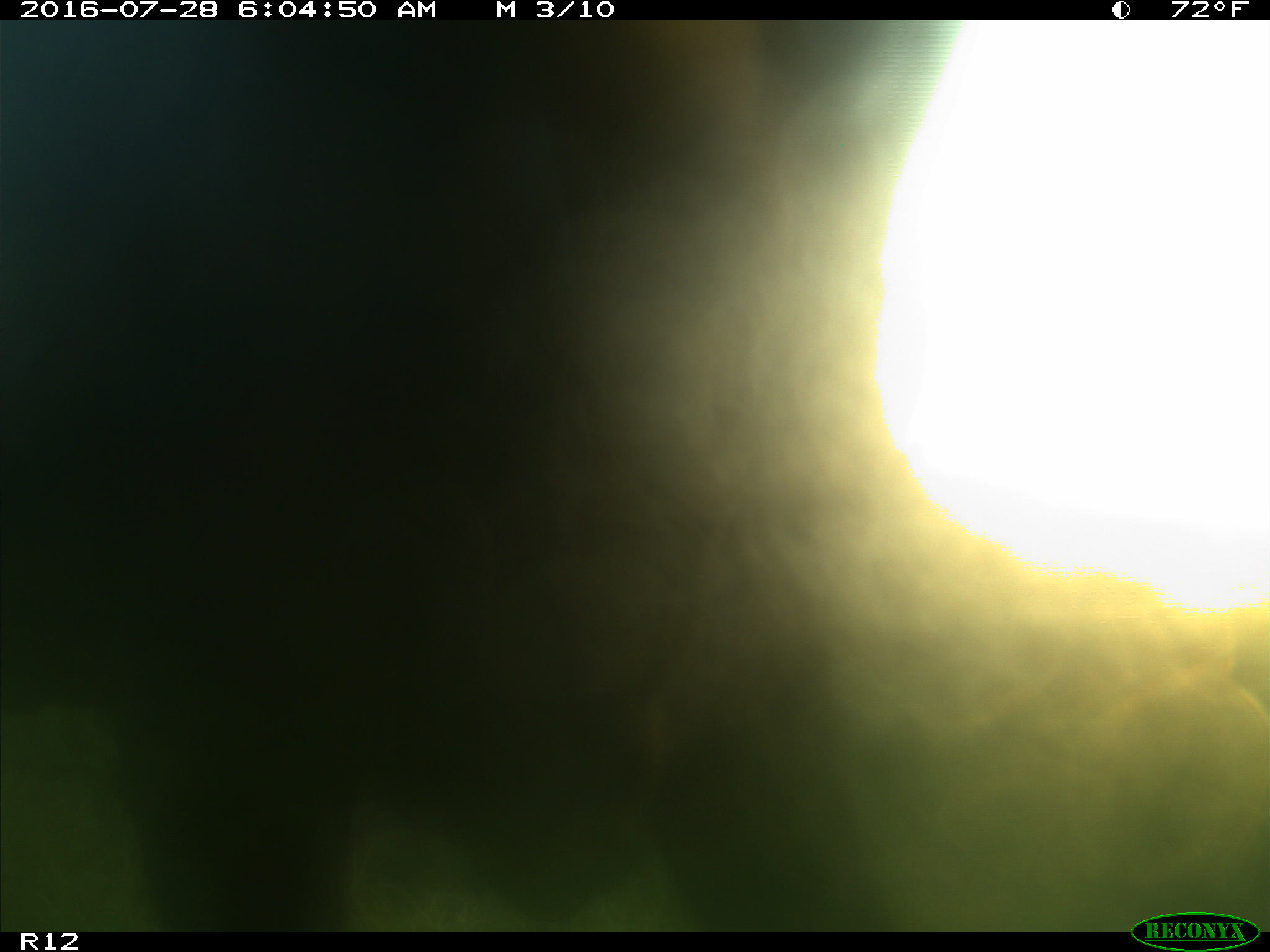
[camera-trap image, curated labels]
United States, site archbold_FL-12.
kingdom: Animalia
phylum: Chordata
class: Mammalia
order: Artiodactyla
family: Bovidae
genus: Bos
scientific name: Bos taurus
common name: domestic cow